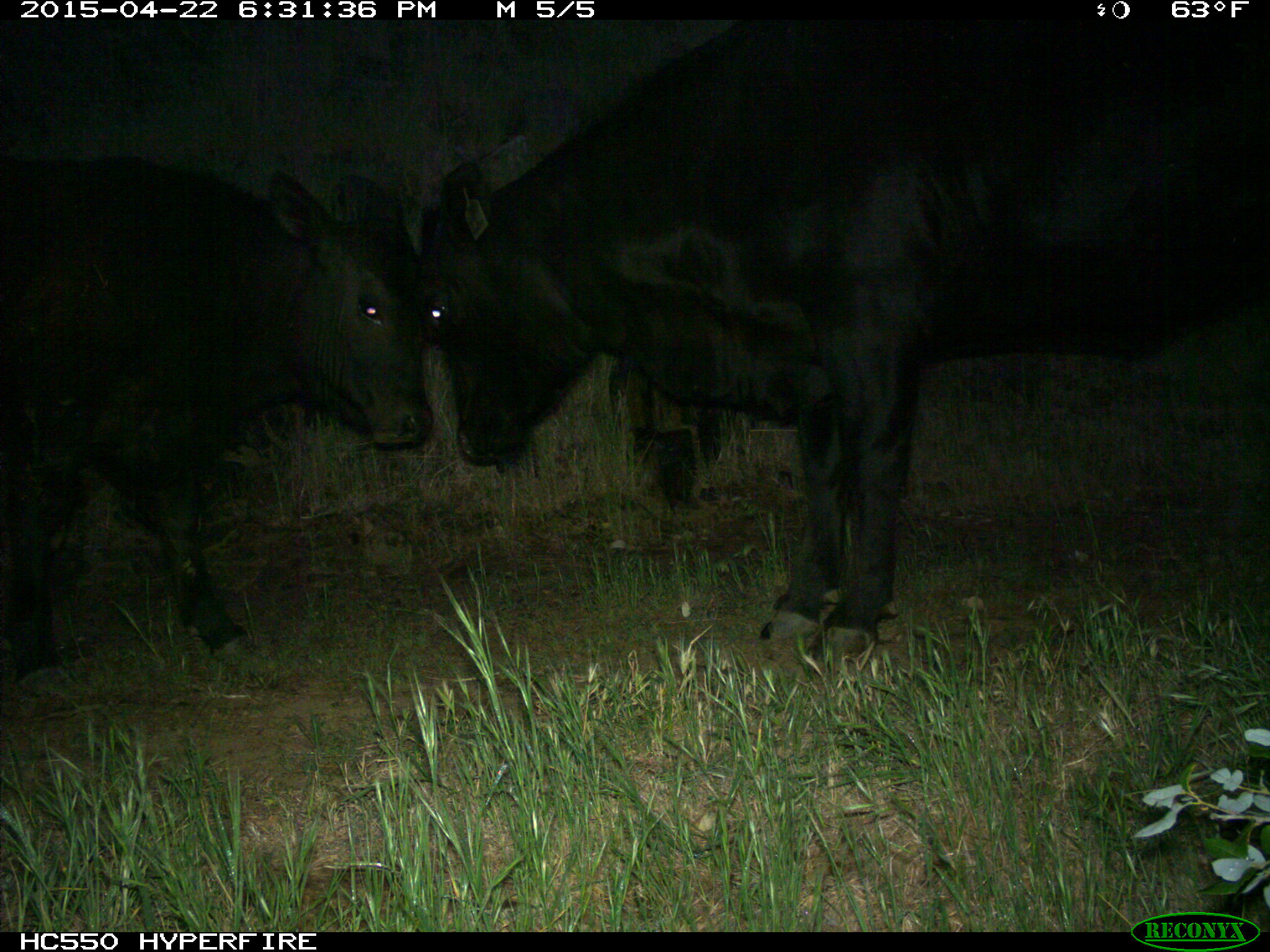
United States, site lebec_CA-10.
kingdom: Animalia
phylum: Chordata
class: Mammalia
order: Artiodactyla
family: Bovidae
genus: Bos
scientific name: Bos taurus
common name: domestic cow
Bos taurus (domestic cow).